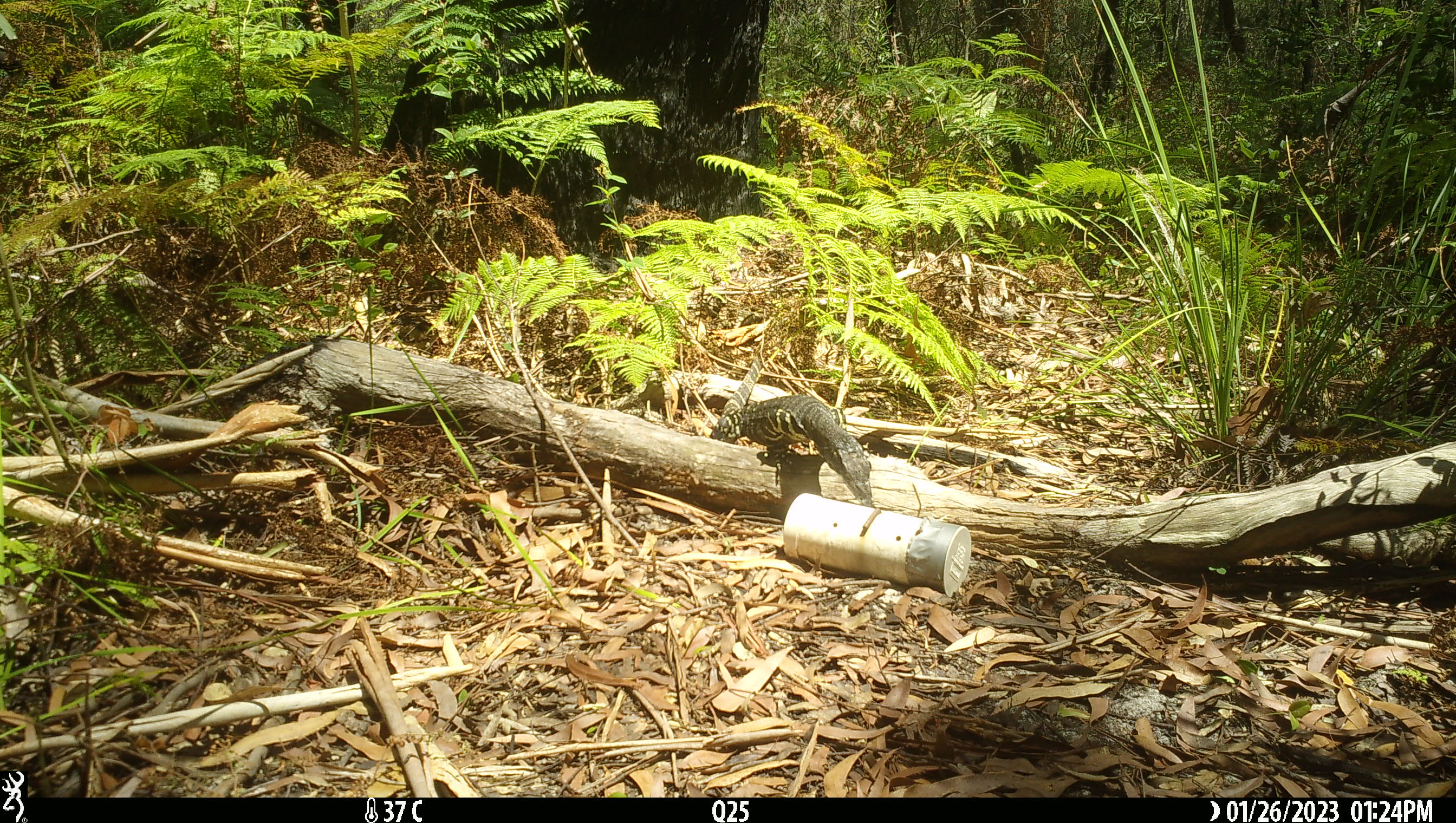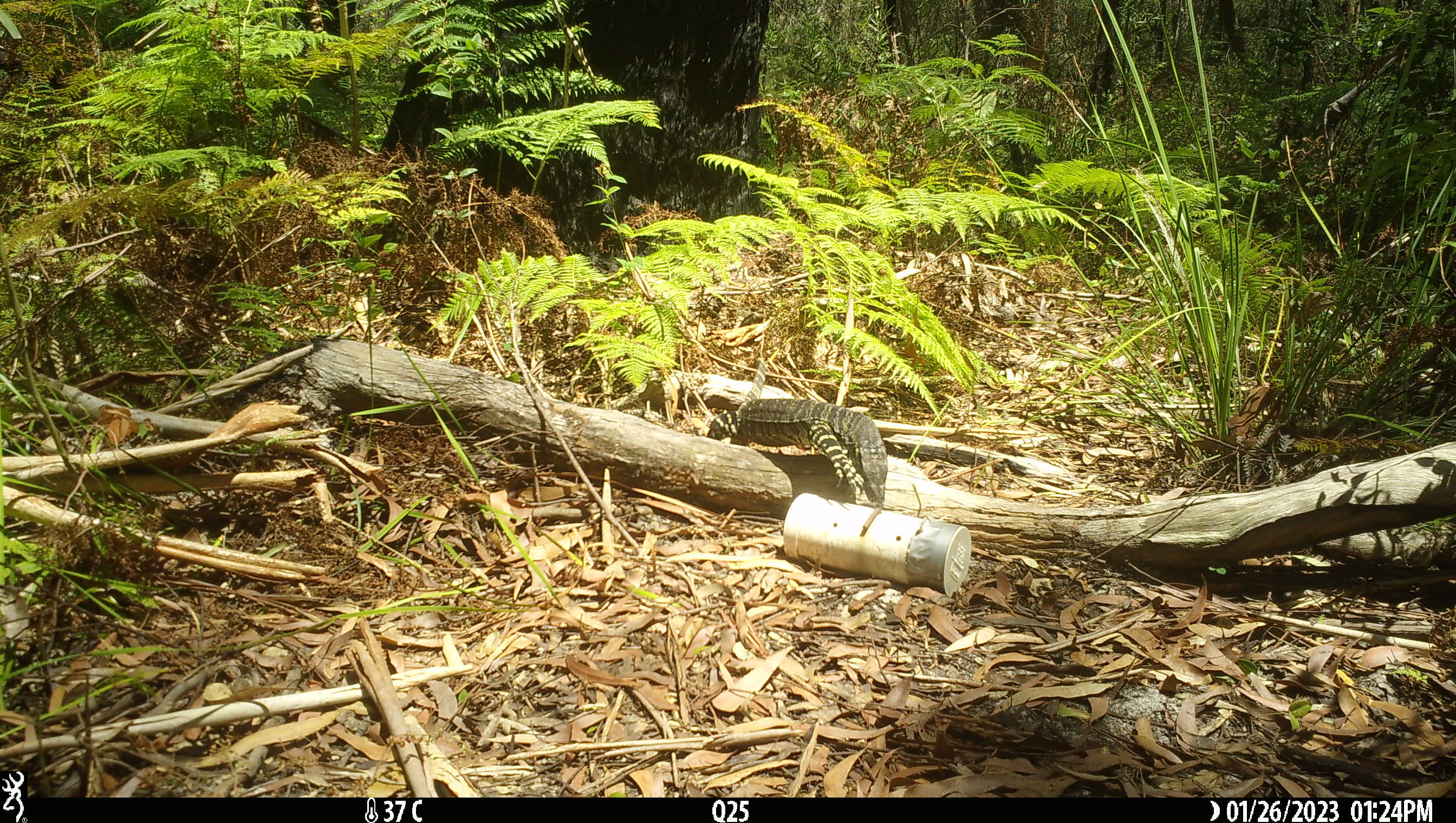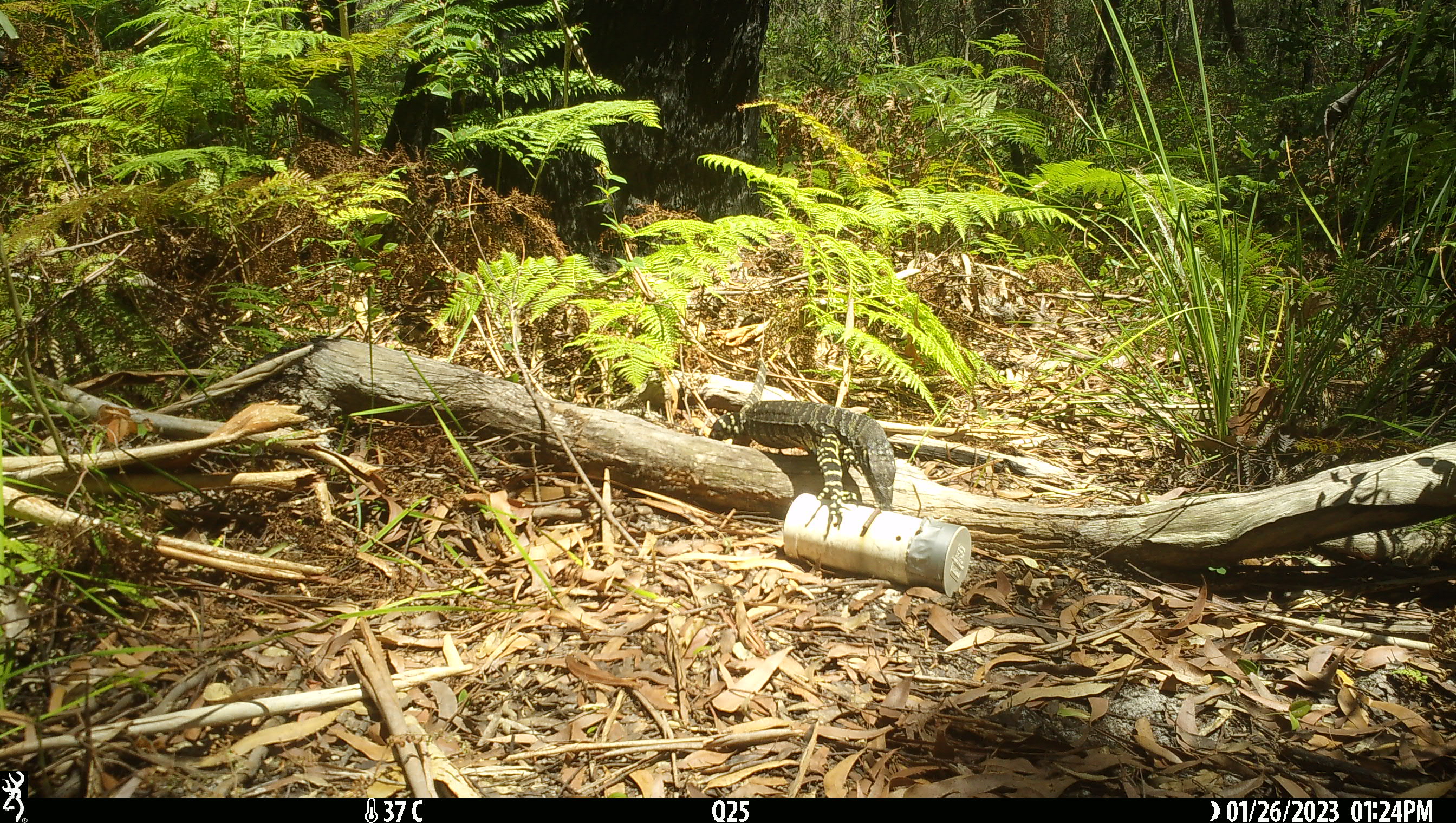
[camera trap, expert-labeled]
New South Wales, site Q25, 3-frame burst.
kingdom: Animalia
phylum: Chordata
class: Reptilia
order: Squamata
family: Varanidae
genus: Varanus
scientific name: Varanus varius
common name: lace monitor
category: goanna